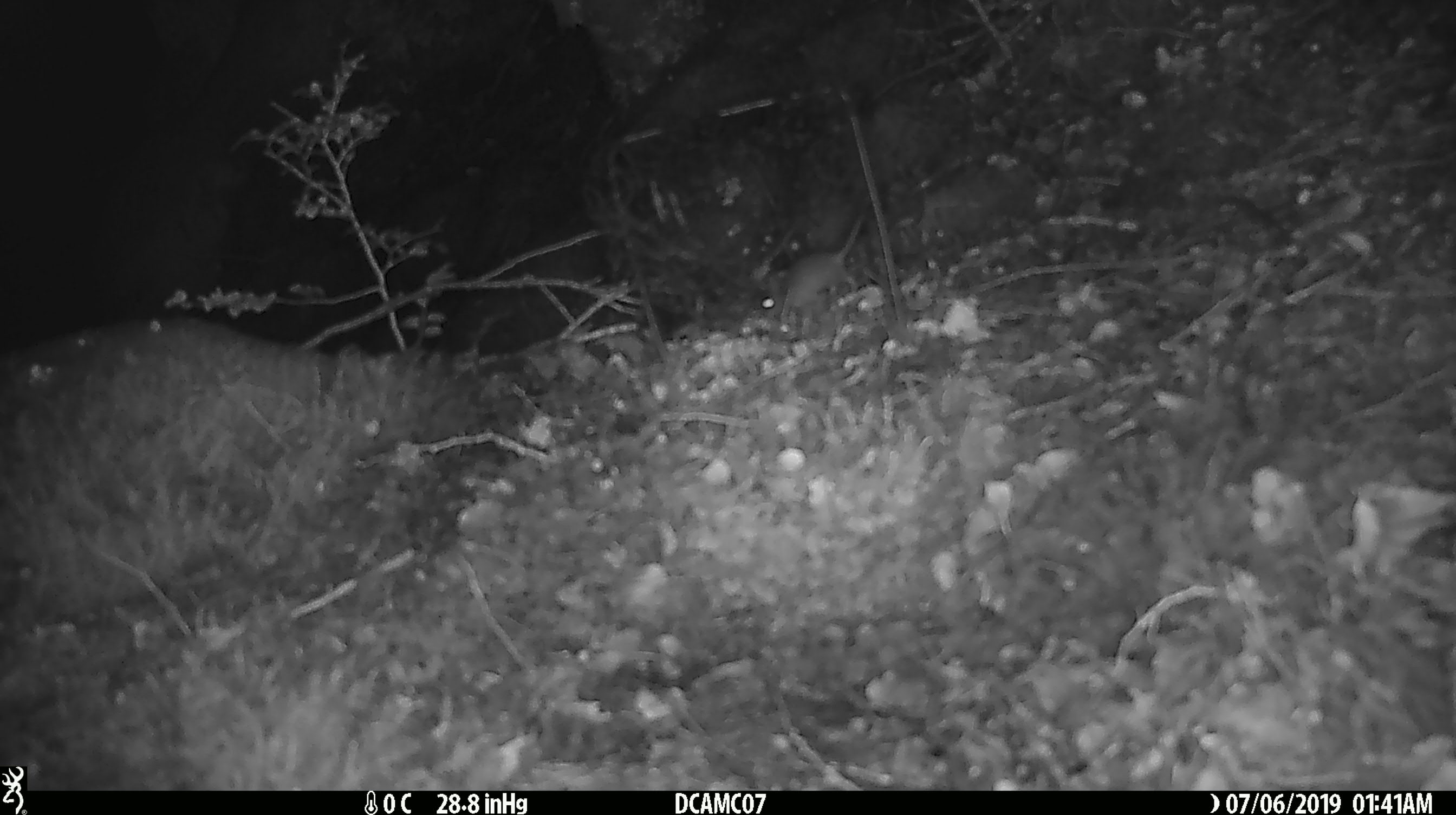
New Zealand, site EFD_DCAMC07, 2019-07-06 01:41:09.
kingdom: Animalia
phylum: Chordata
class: Mammalia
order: Rodentia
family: Muridae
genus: Mus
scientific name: Mus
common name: mouse